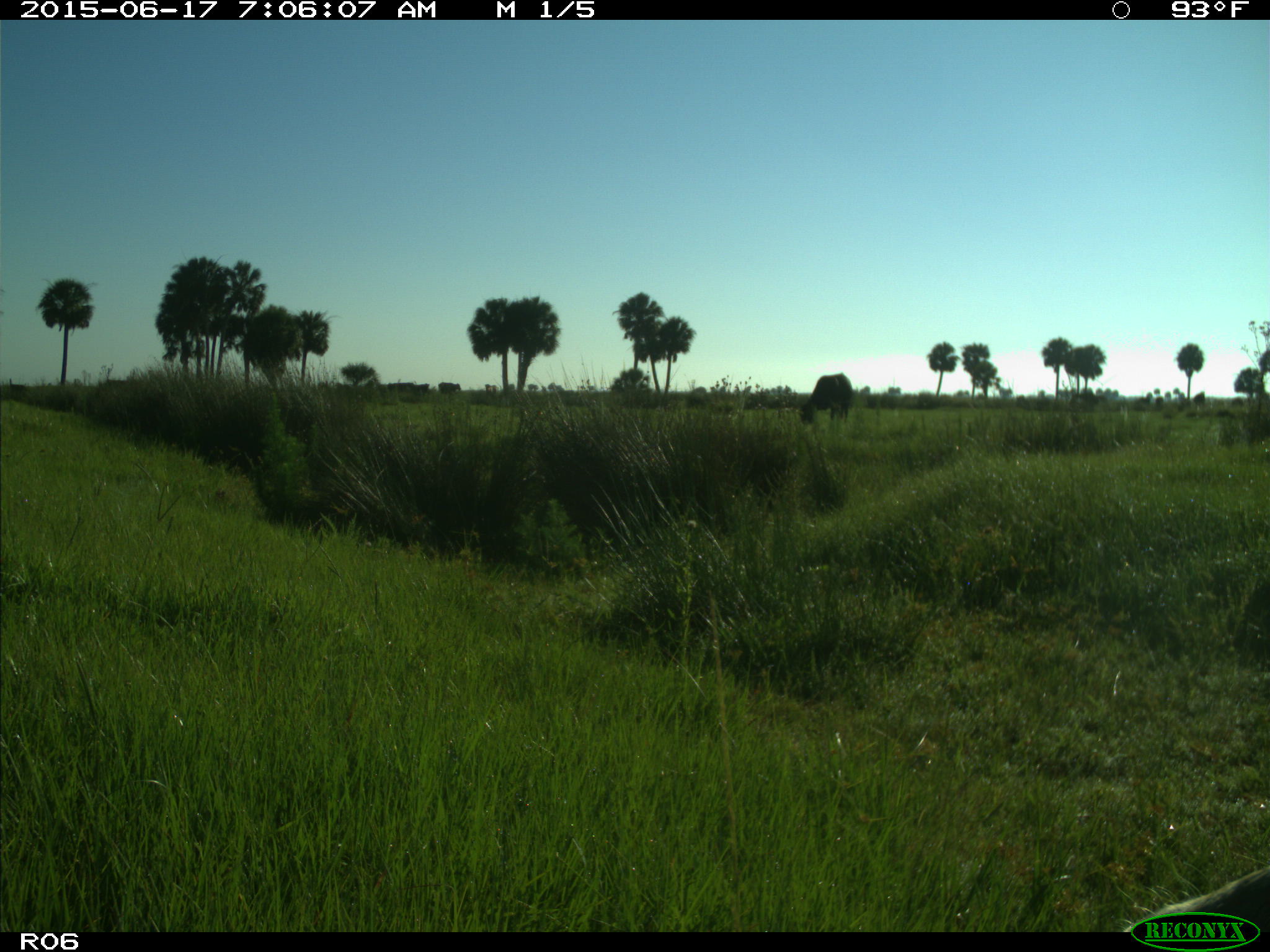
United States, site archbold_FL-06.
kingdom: Animalia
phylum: Chordata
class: Mammalia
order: Artiodactyla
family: Bovidae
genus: Bos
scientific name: Bos taurus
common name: domestic cow